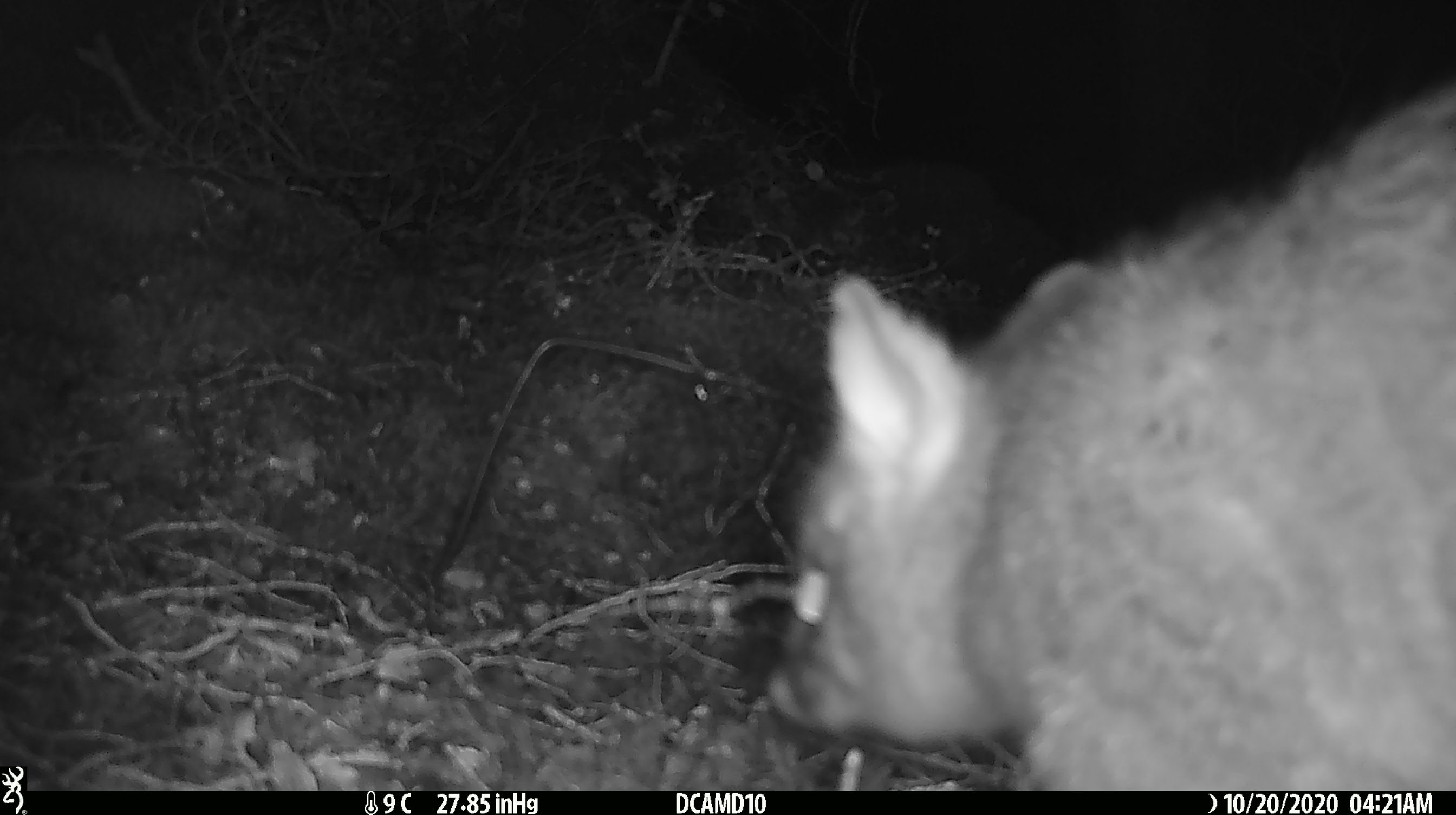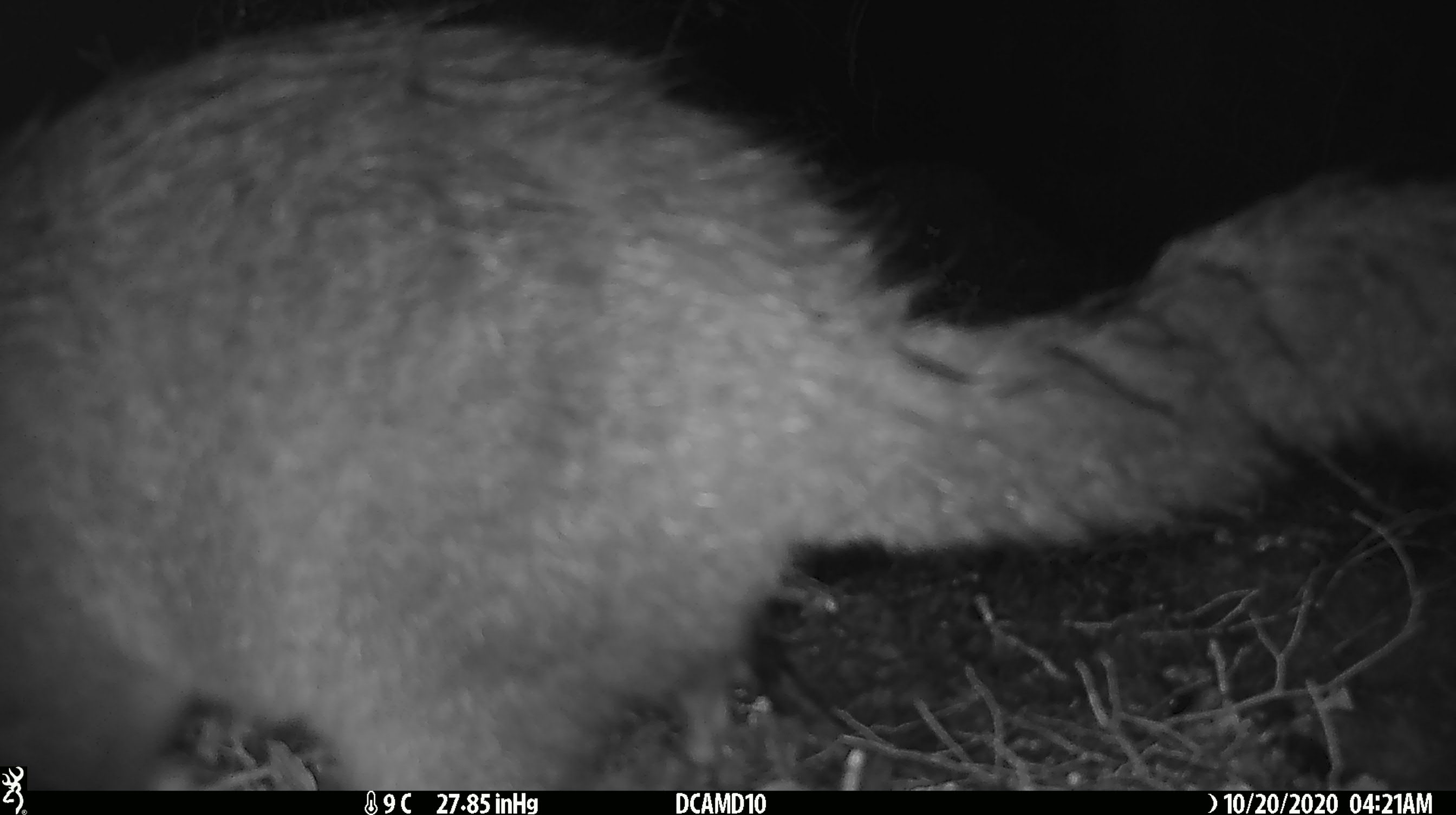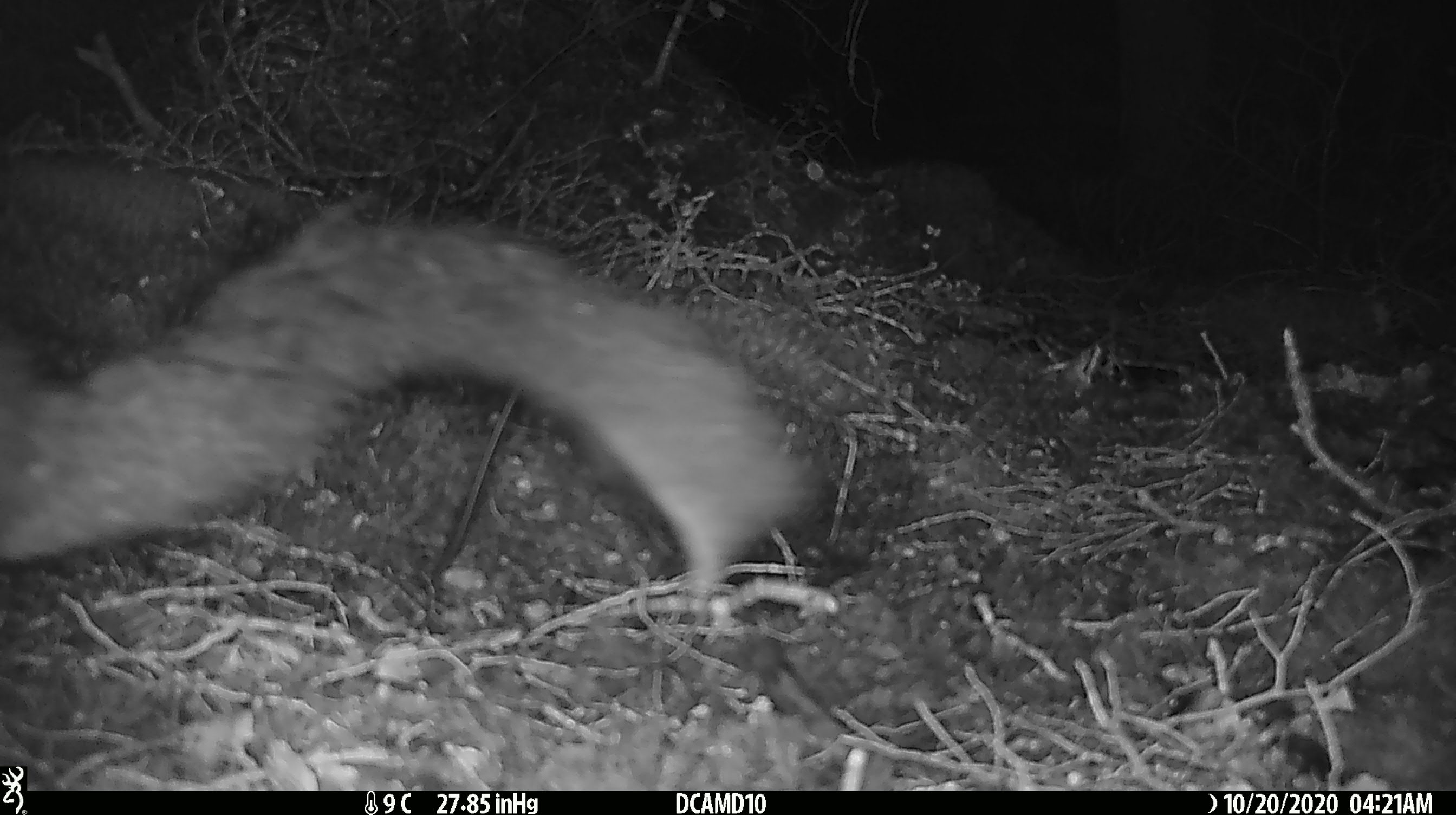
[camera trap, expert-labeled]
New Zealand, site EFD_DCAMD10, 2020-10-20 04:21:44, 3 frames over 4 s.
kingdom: Animalia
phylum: Chordata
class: Mammalia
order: Diprotodontia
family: Phalangeridae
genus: Trichosurus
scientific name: Trichosurus vulpecula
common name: common brushtail possum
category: possum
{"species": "possum (common brushtail possum) (Trichosurus vulpecula)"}